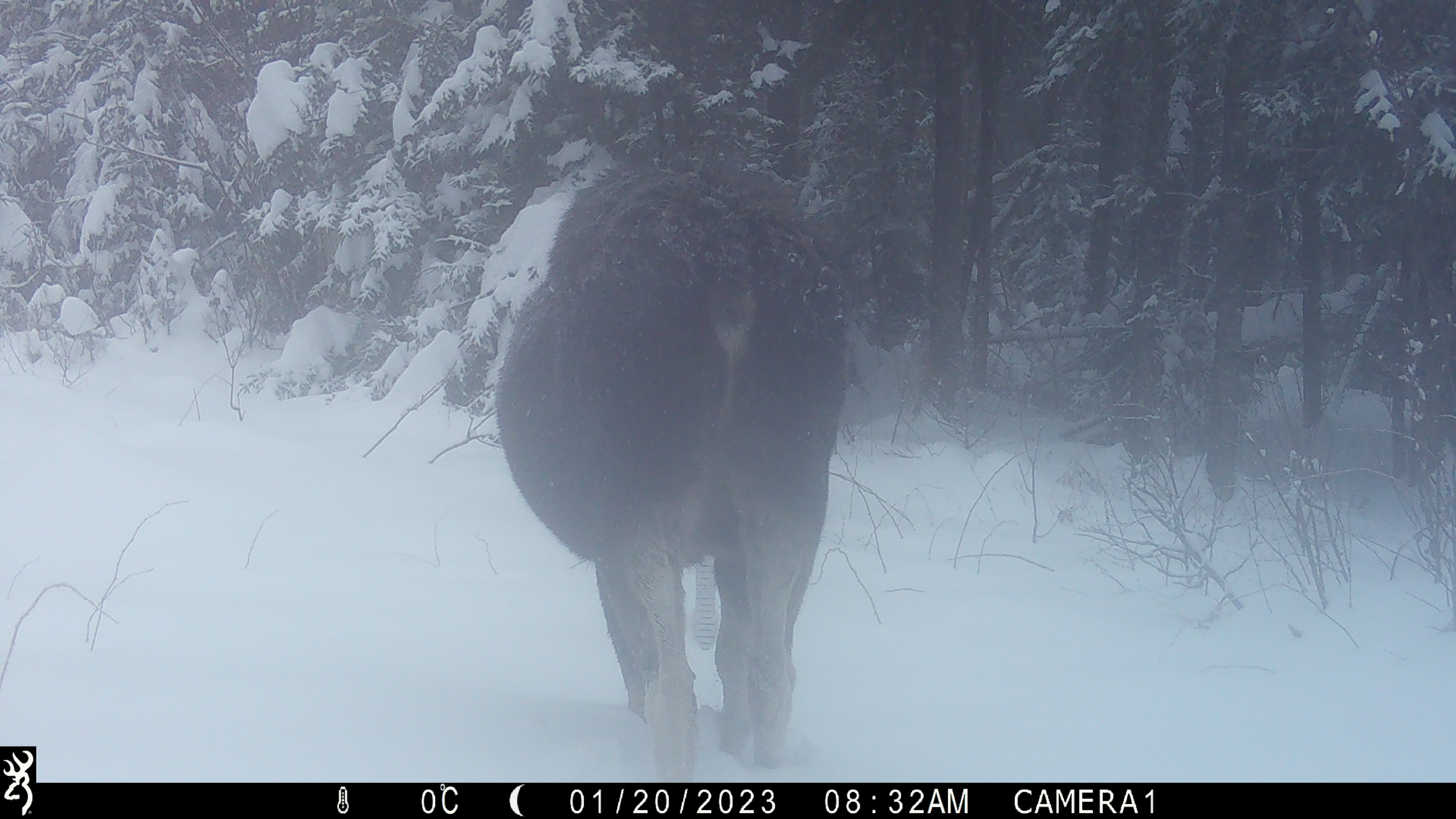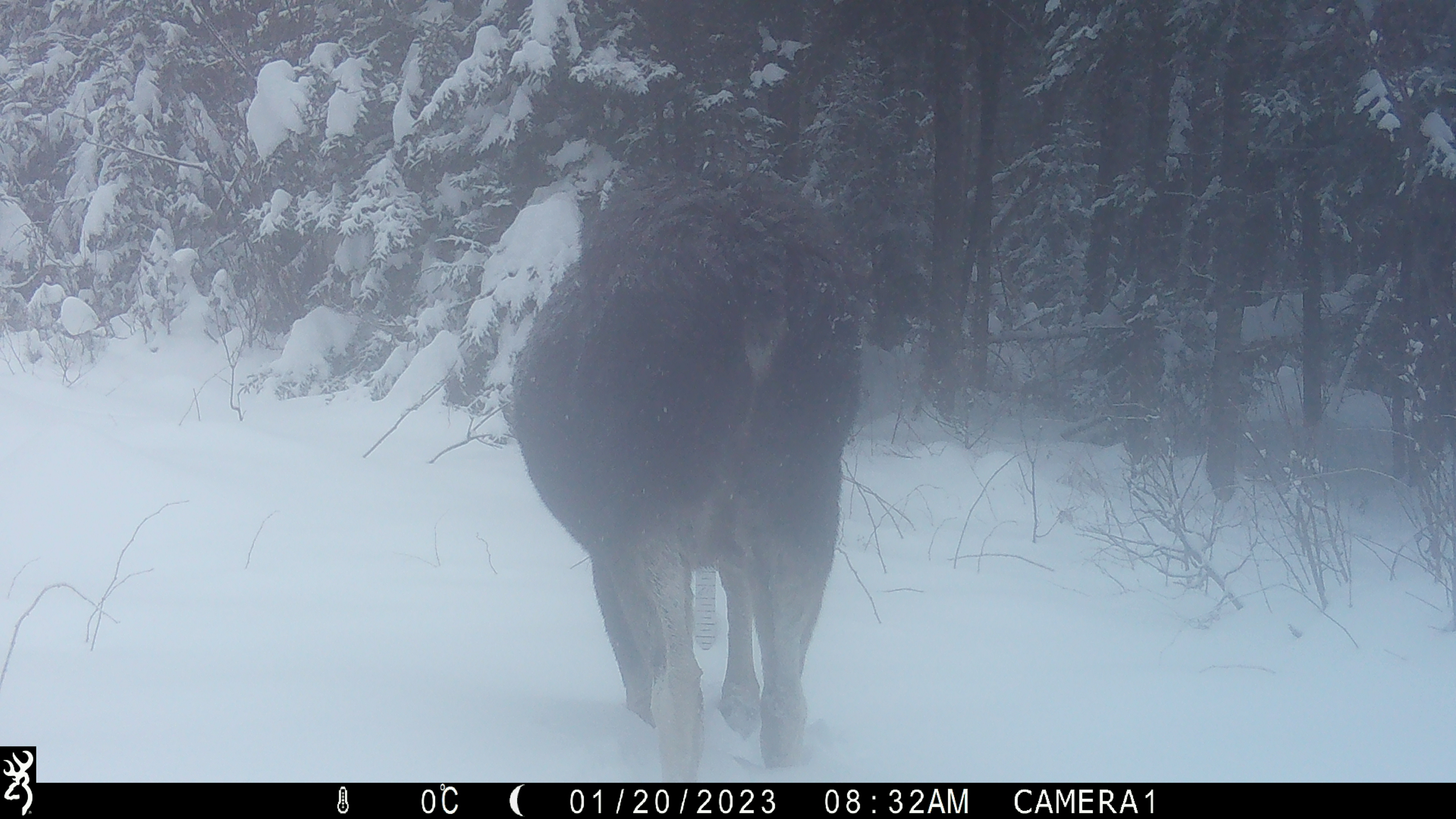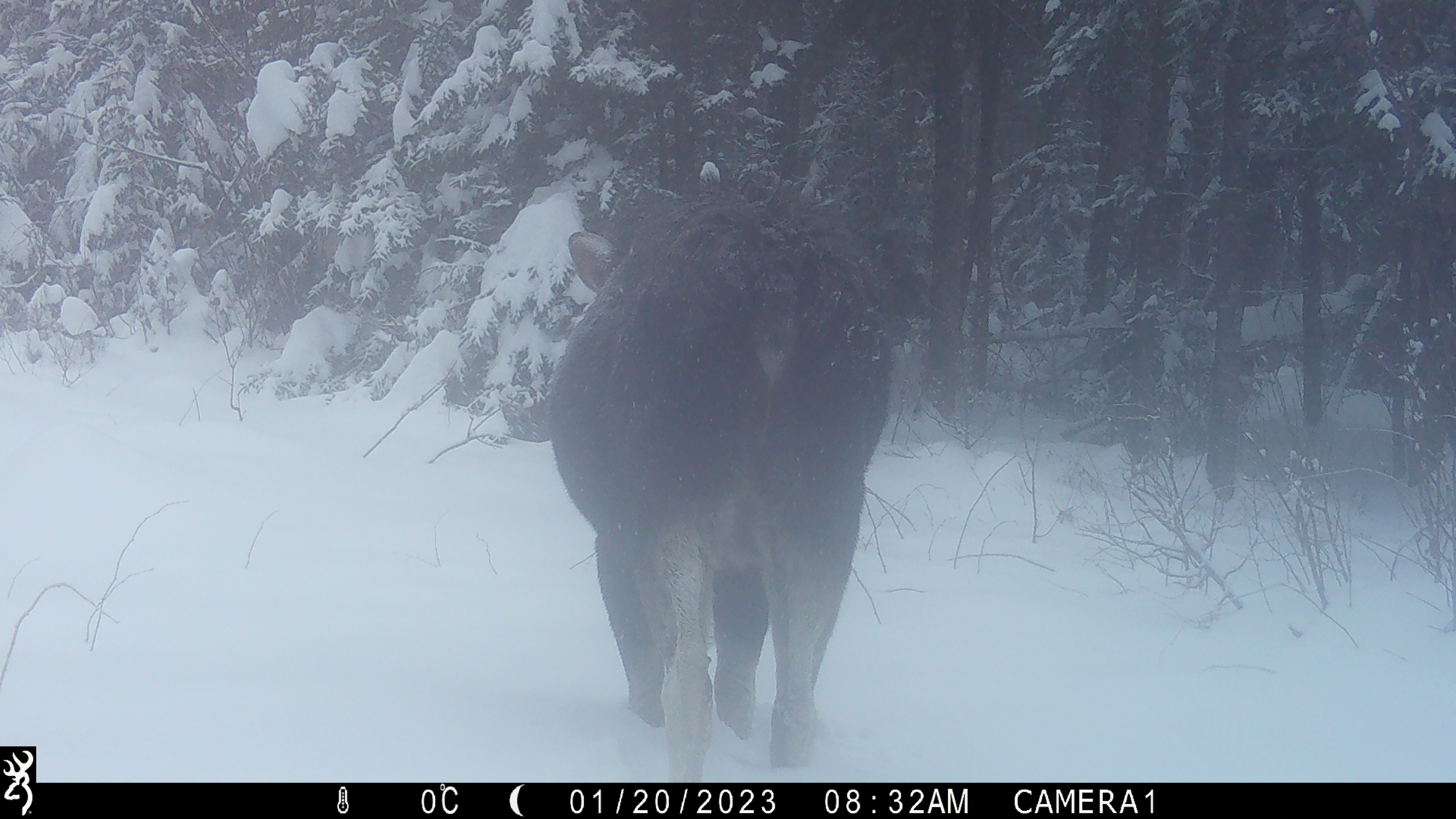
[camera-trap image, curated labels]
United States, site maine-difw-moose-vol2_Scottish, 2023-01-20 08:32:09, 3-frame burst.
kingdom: Animalia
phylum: Chordata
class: Mammalia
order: Artiodactyla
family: Cervidae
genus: Alces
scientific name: Alces alces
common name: moose